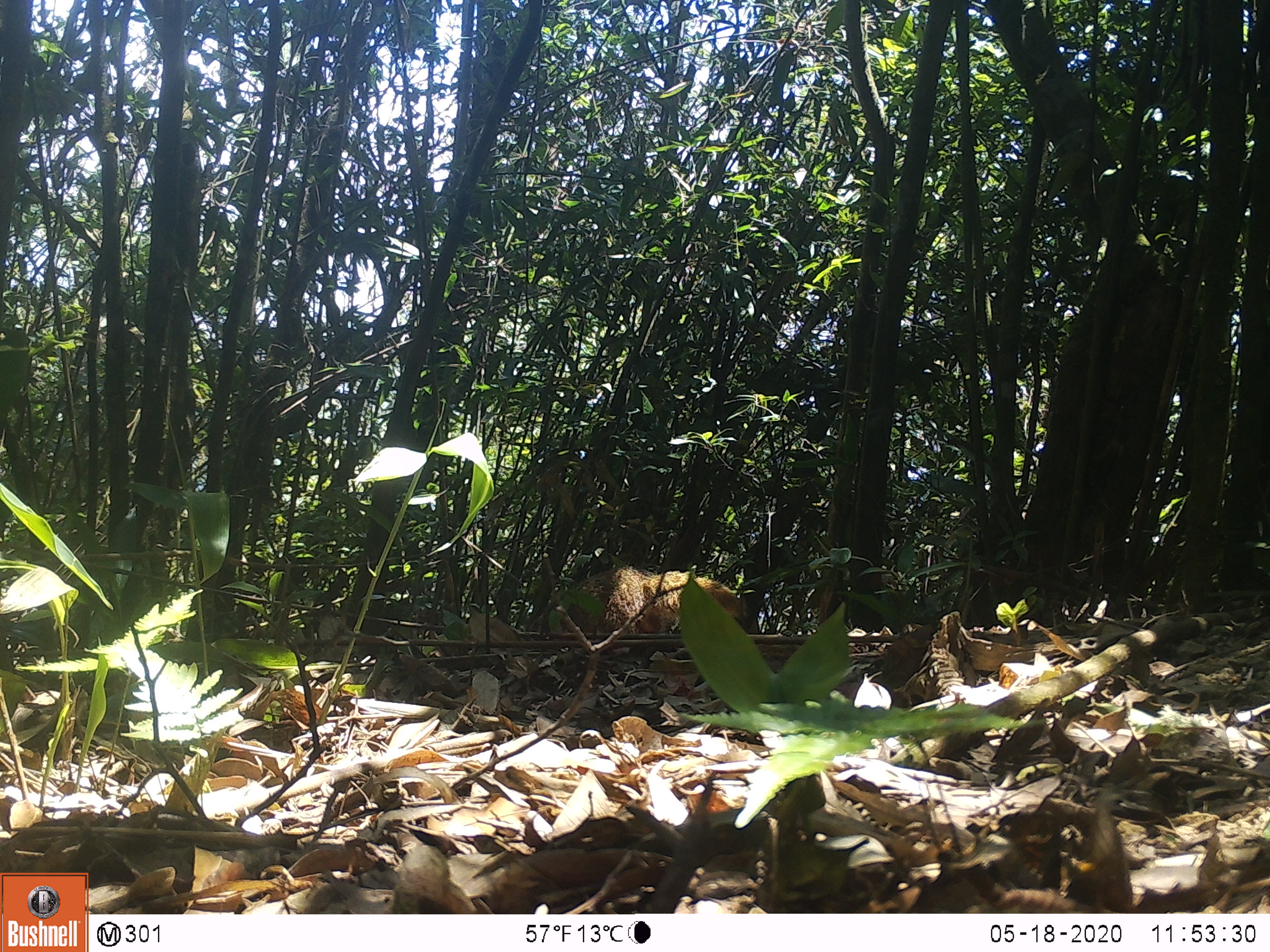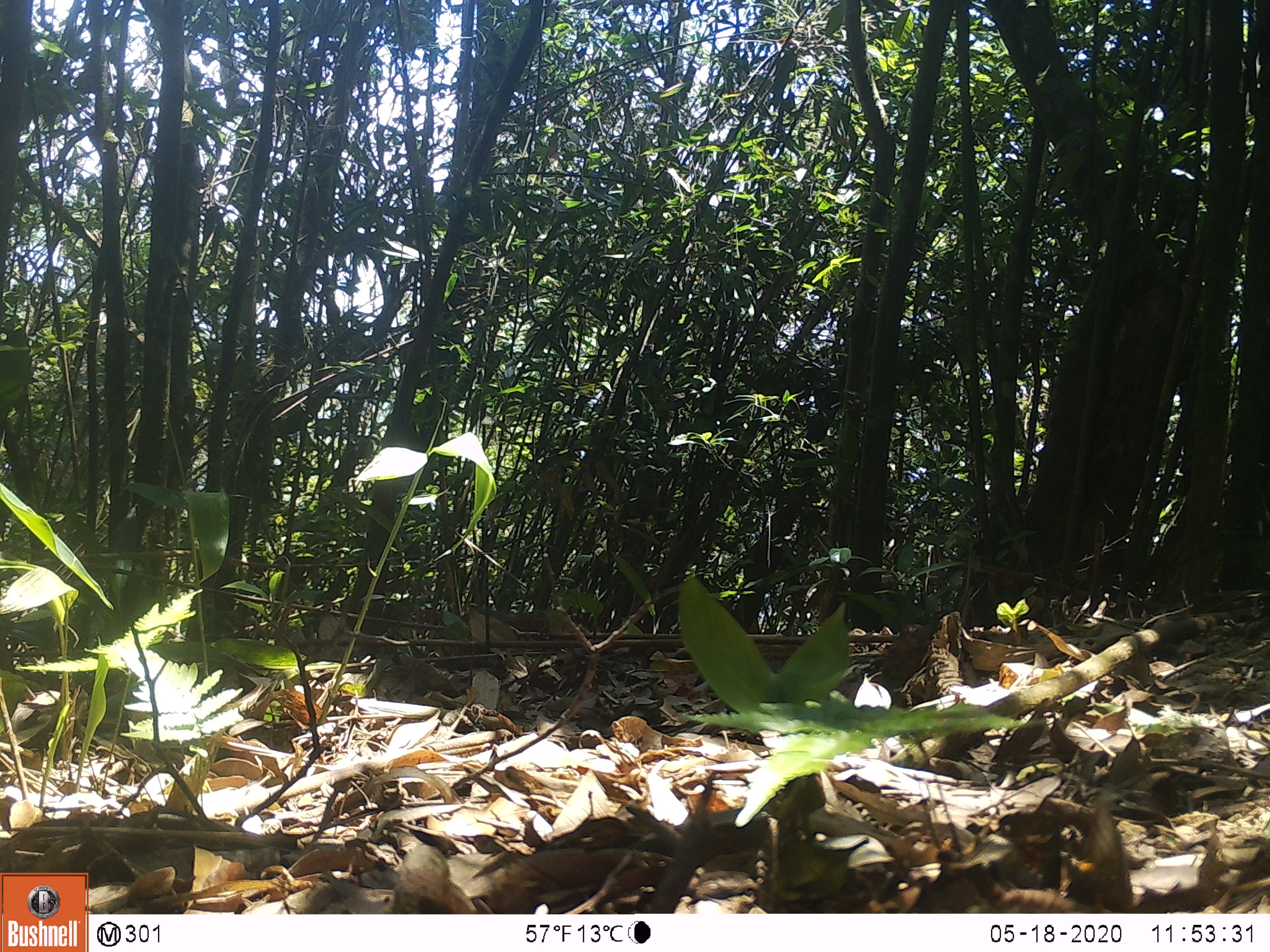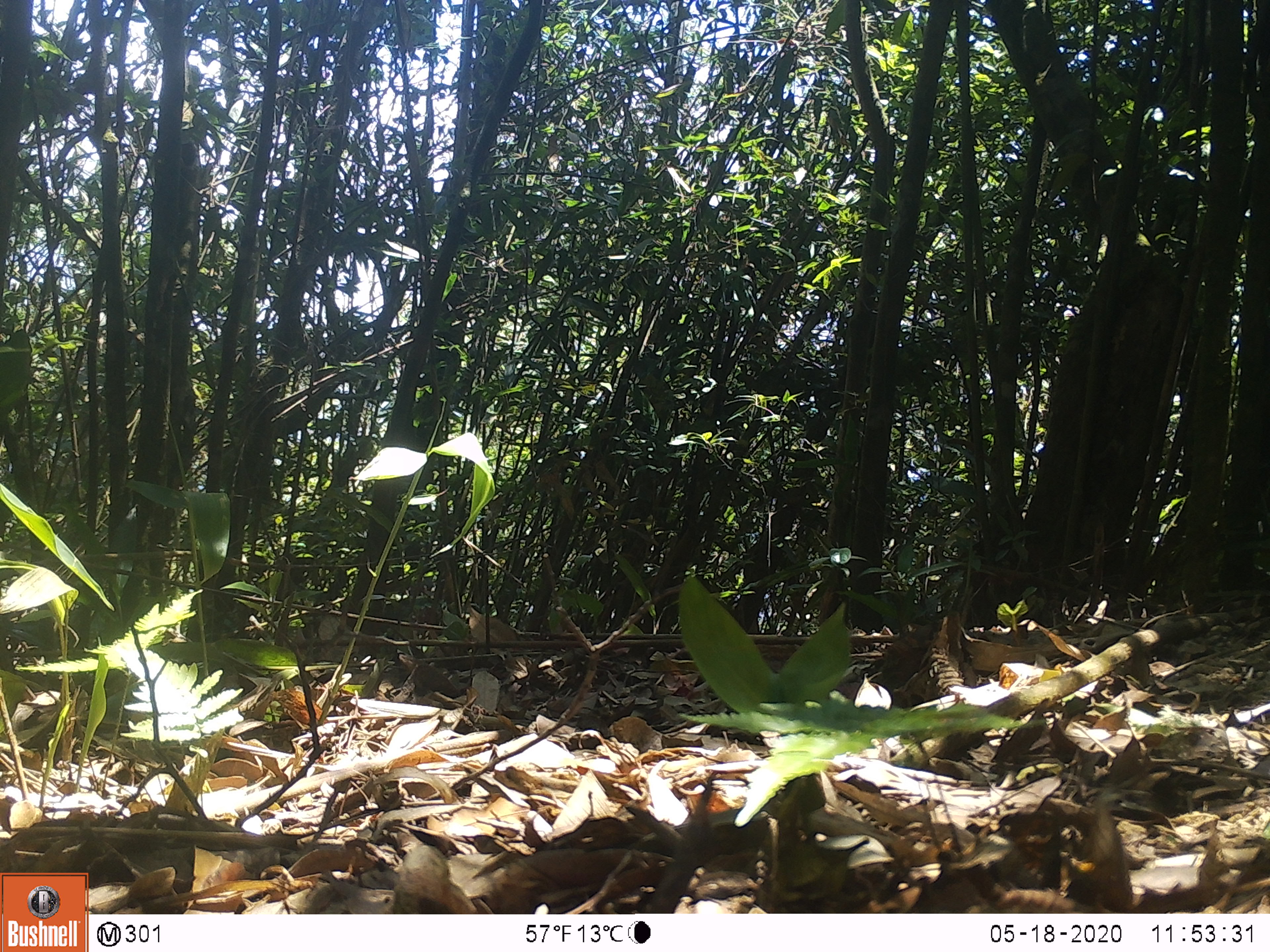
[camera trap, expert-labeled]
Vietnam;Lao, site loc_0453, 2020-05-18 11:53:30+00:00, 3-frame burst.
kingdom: Animalia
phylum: Chordata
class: Mammalia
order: Carnivora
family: Herpestidae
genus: Urva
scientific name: Urva urva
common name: crab-eating mongoose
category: crab eating mongoose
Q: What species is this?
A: Crab eating mongoose (crab-eating mongoose) (Urva urva).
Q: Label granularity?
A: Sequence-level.